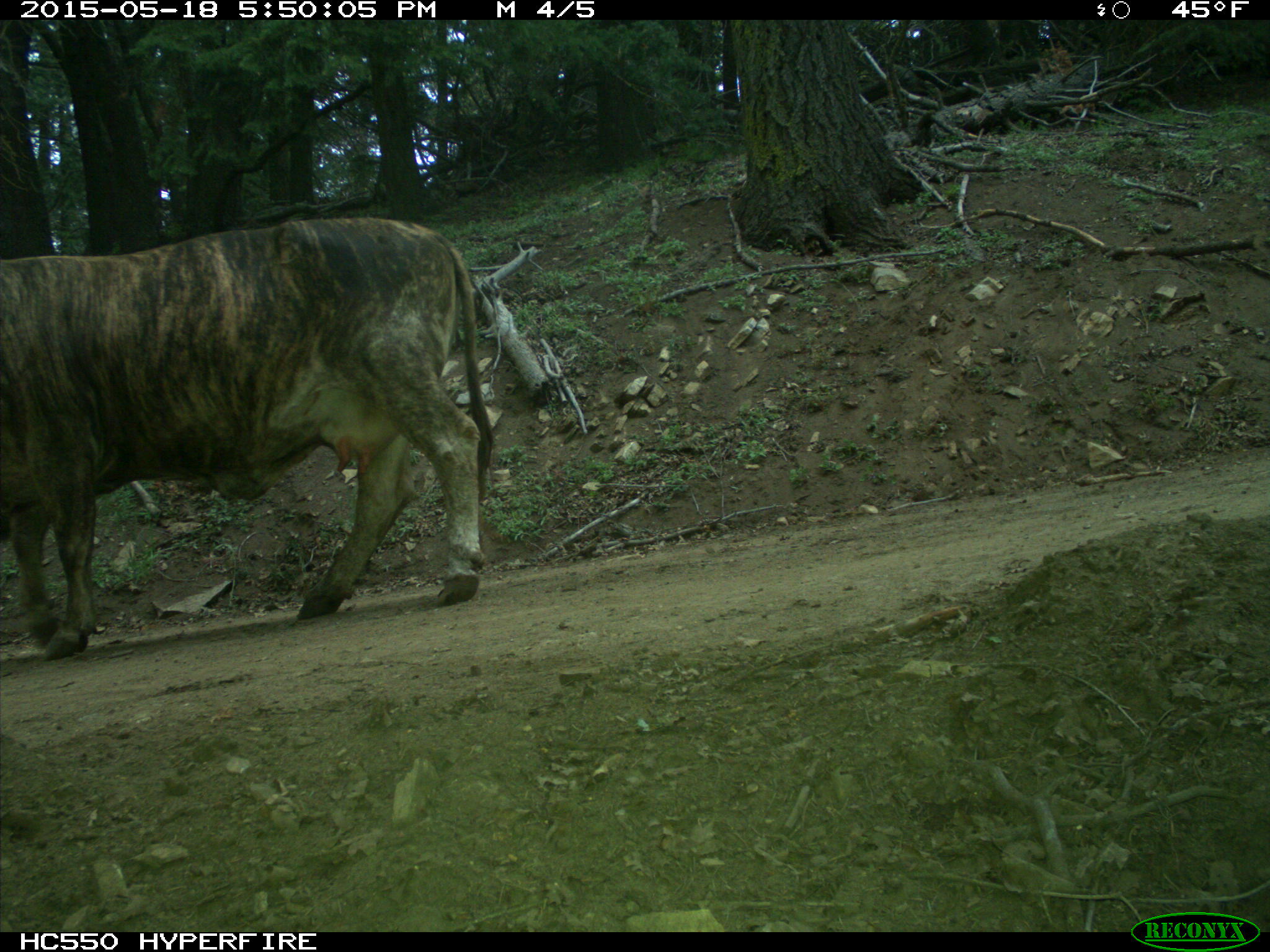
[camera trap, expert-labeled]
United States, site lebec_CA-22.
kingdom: Animalia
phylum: Chordata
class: Mammalia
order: Artiodactyla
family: Bovidae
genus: Bos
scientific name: Bos taurus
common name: domestic cow